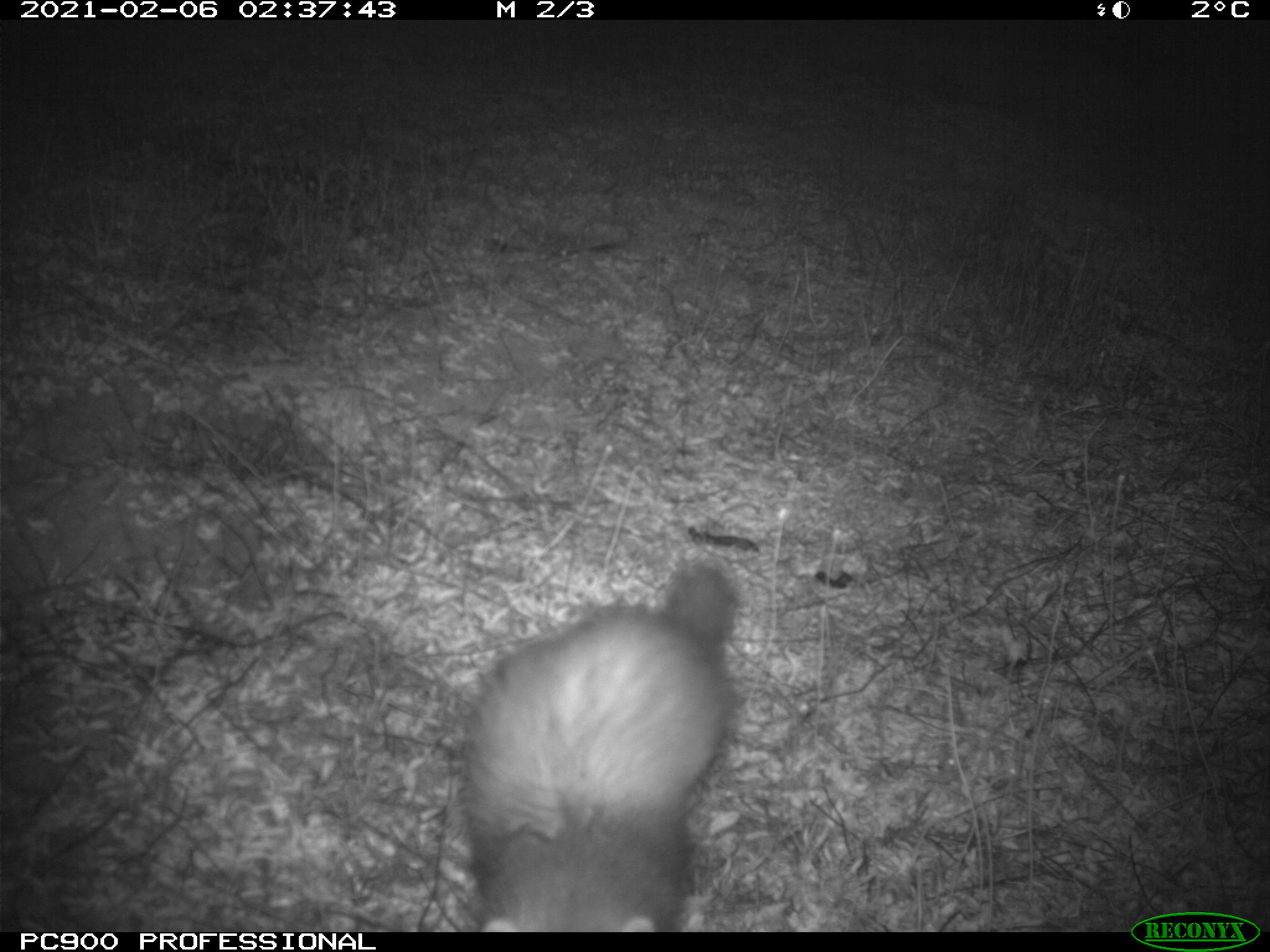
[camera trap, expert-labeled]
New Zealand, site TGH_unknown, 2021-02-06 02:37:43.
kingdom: Animalia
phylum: Chordata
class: Mammalia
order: Carnivora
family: Mustelidae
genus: Mustela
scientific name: Mustela furo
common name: ferret